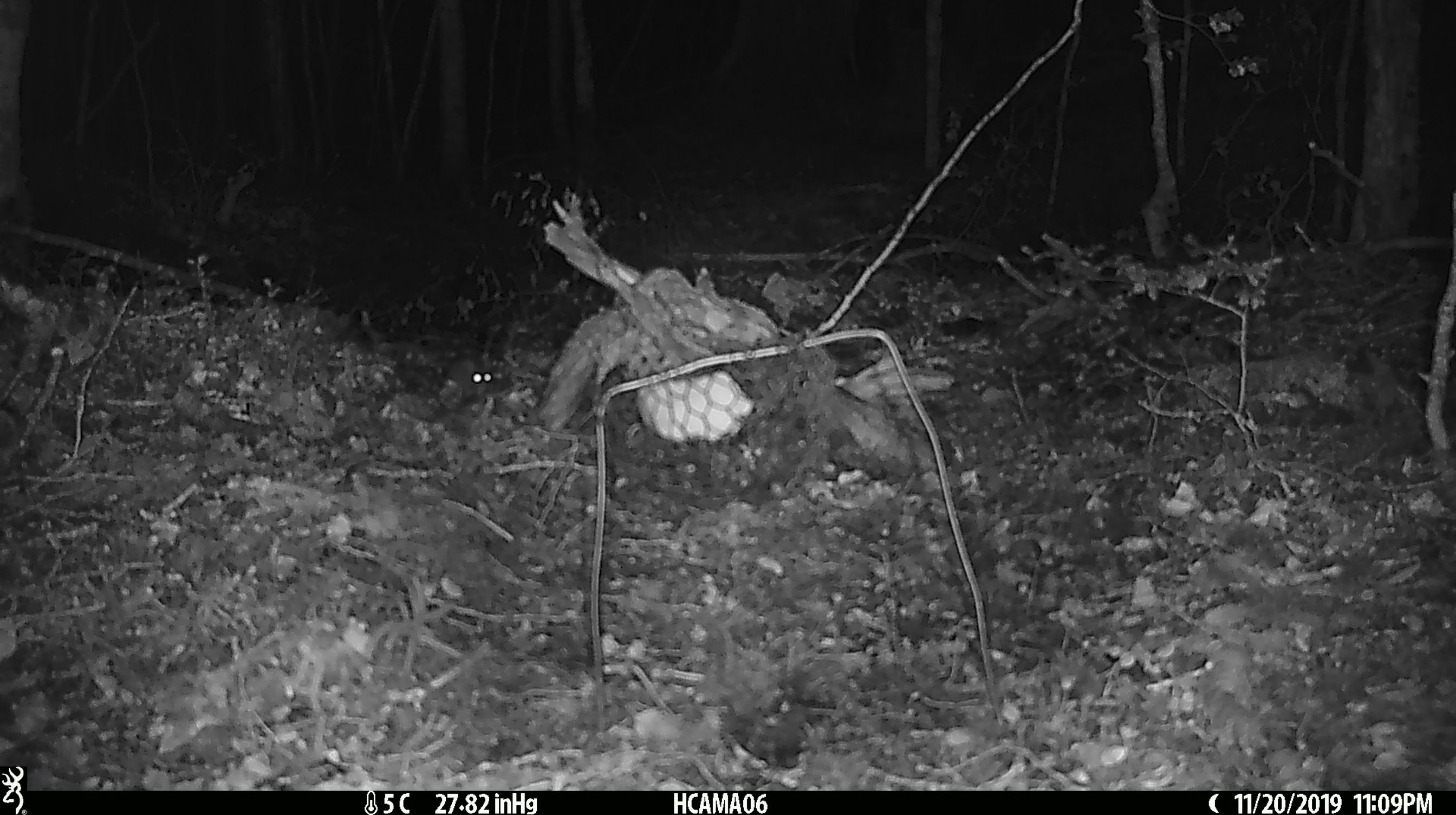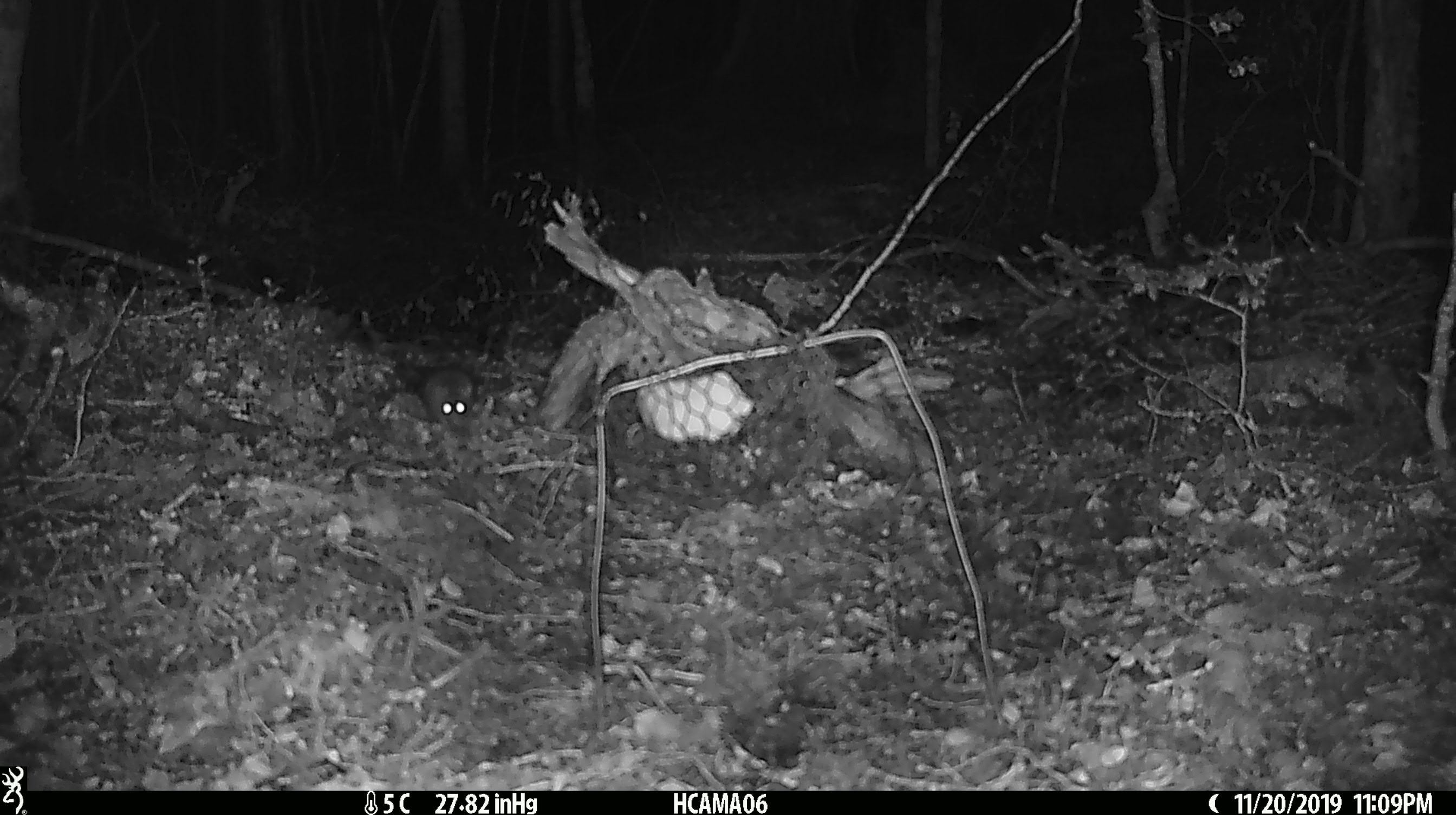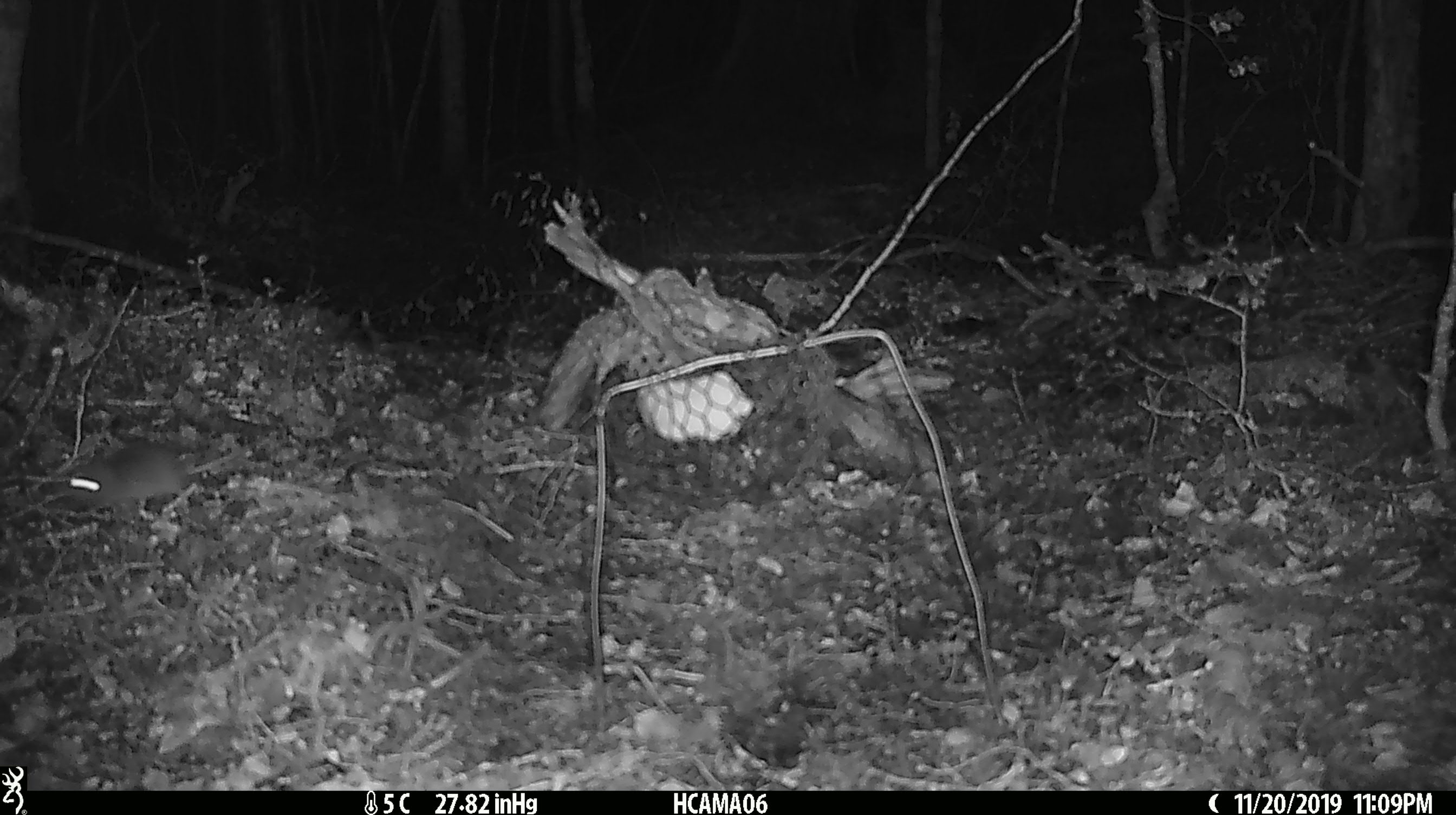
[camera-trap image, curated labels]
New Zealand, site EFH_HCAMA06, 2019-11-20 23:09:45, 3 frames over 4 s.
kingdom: Animalia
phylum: Chordata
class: Mammalia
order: Rodentia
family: Muridae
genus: Mus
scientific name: Mus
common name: mouse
Mouse (Mus).